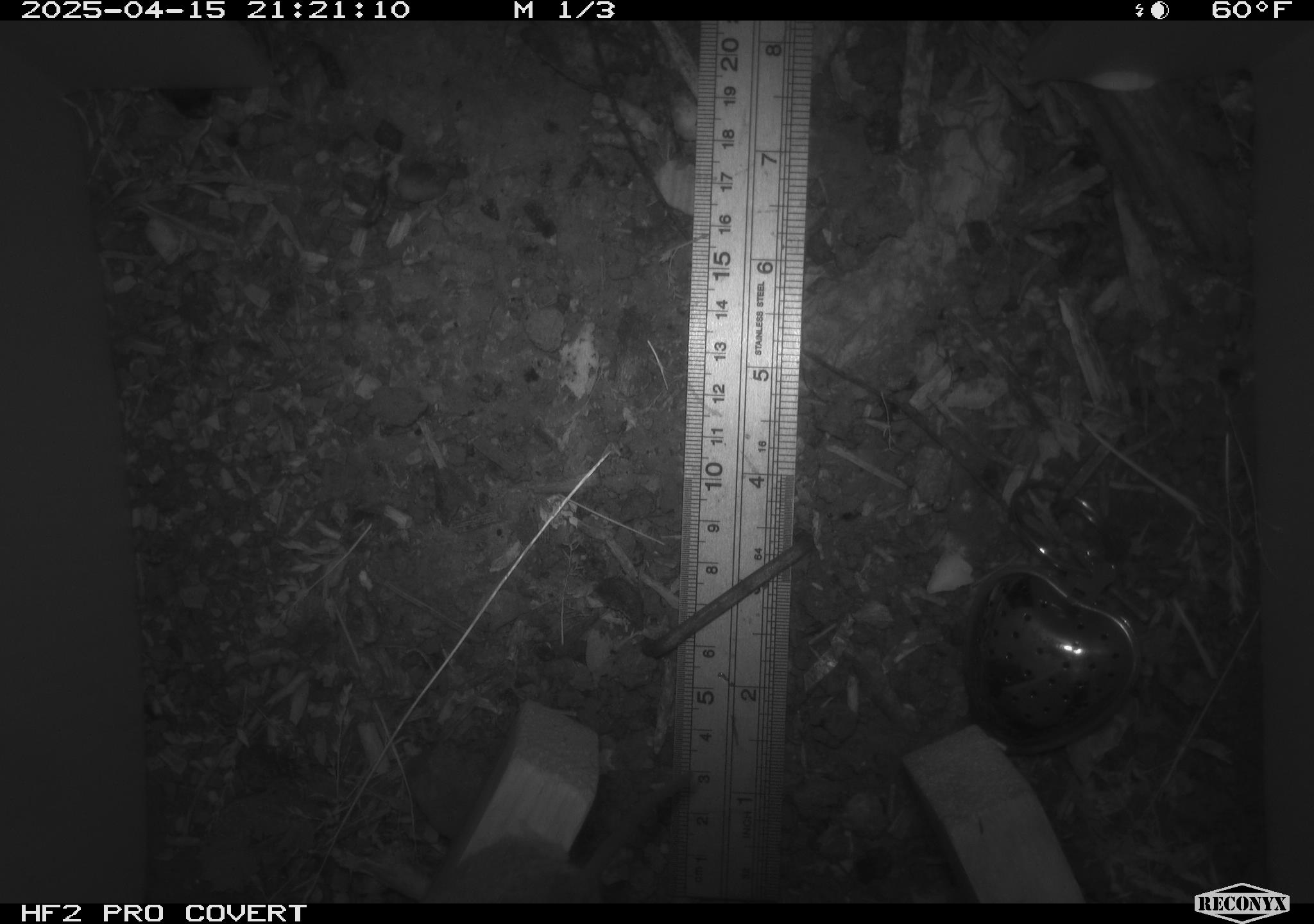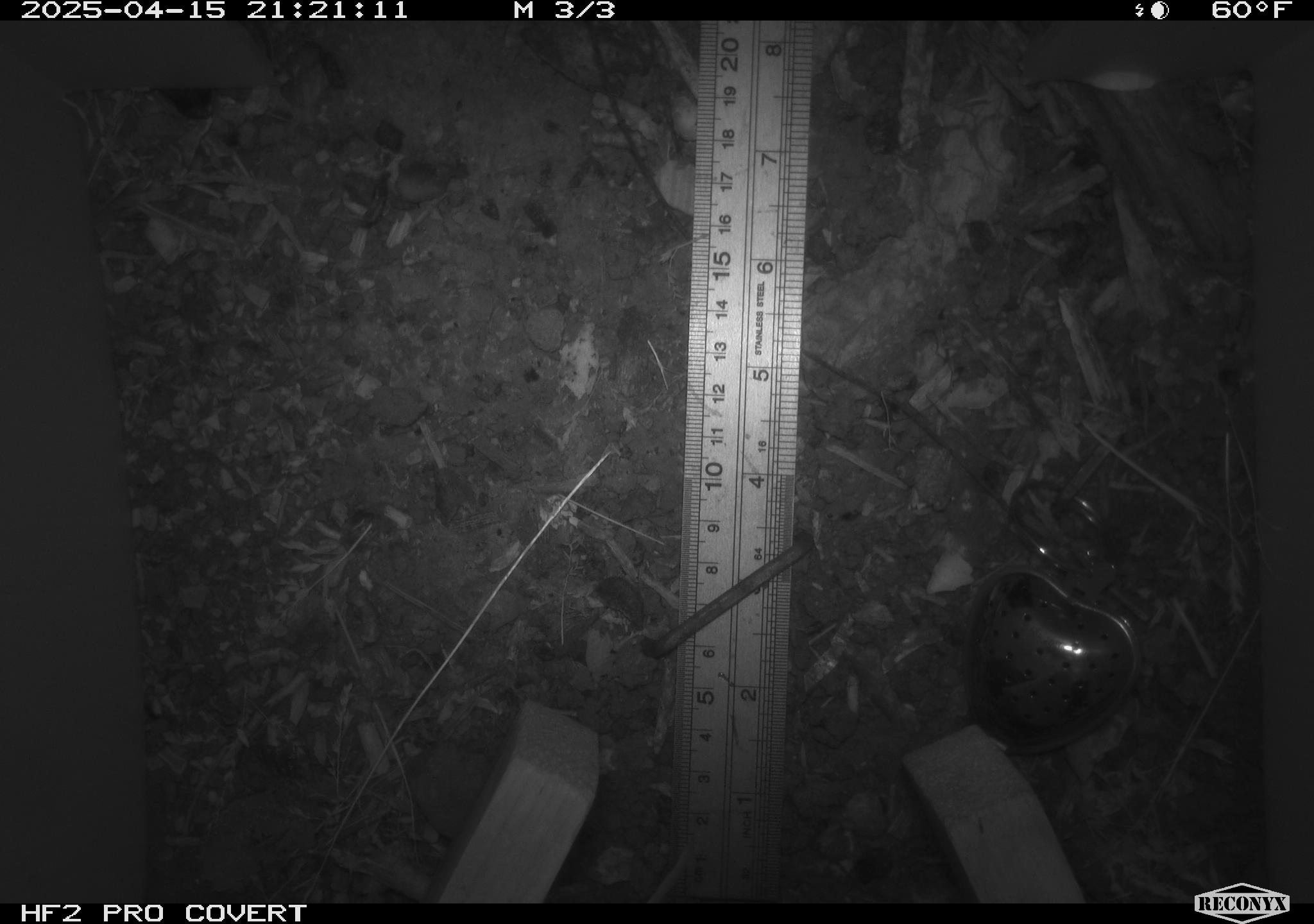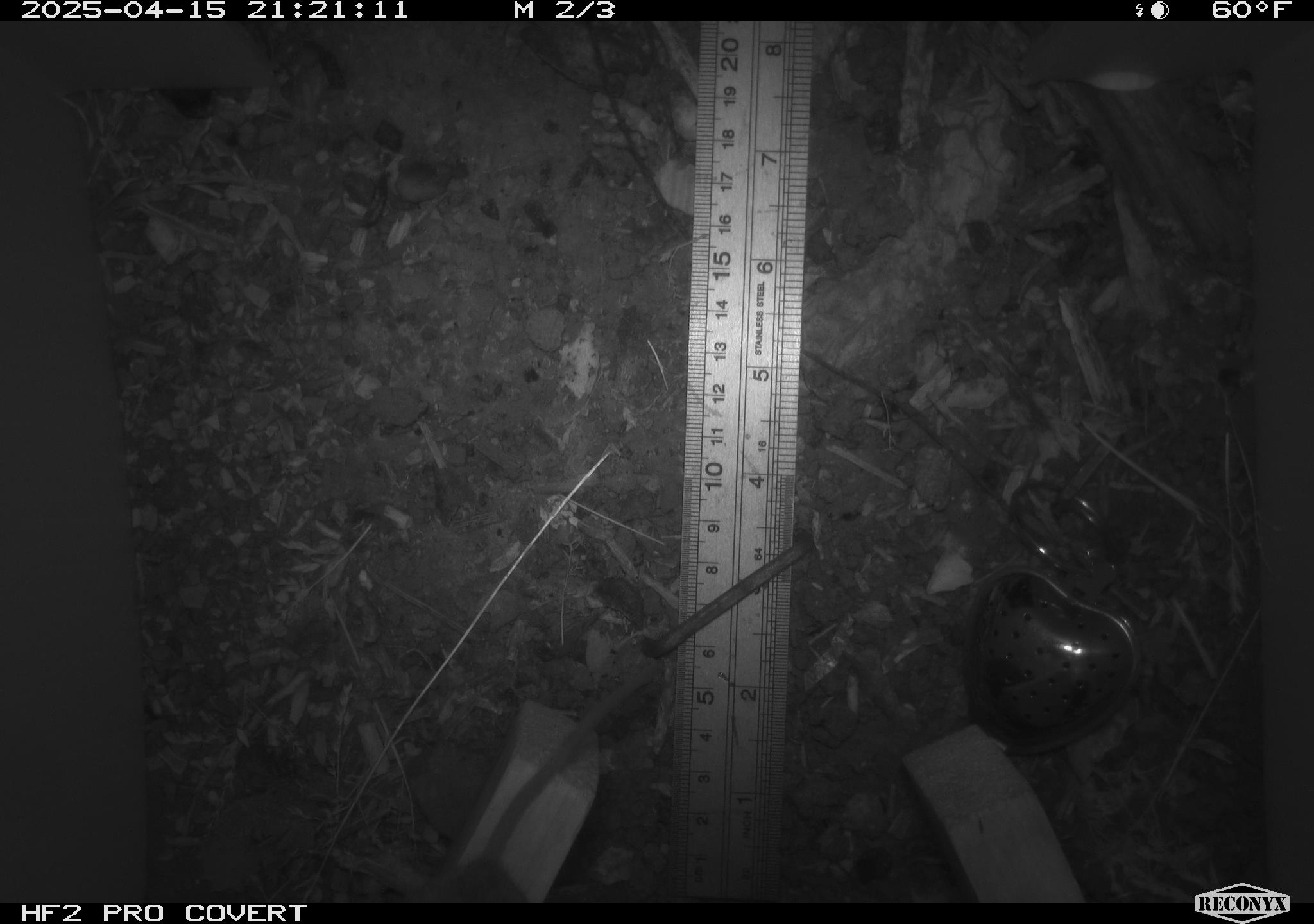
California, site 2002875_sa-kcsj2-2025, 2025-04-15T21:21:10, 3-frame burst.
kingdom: Animalia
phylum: Chordata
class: Mammalia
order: Rodentia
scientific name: Rodentia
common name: rodent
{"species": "rodent (Rodentia)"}